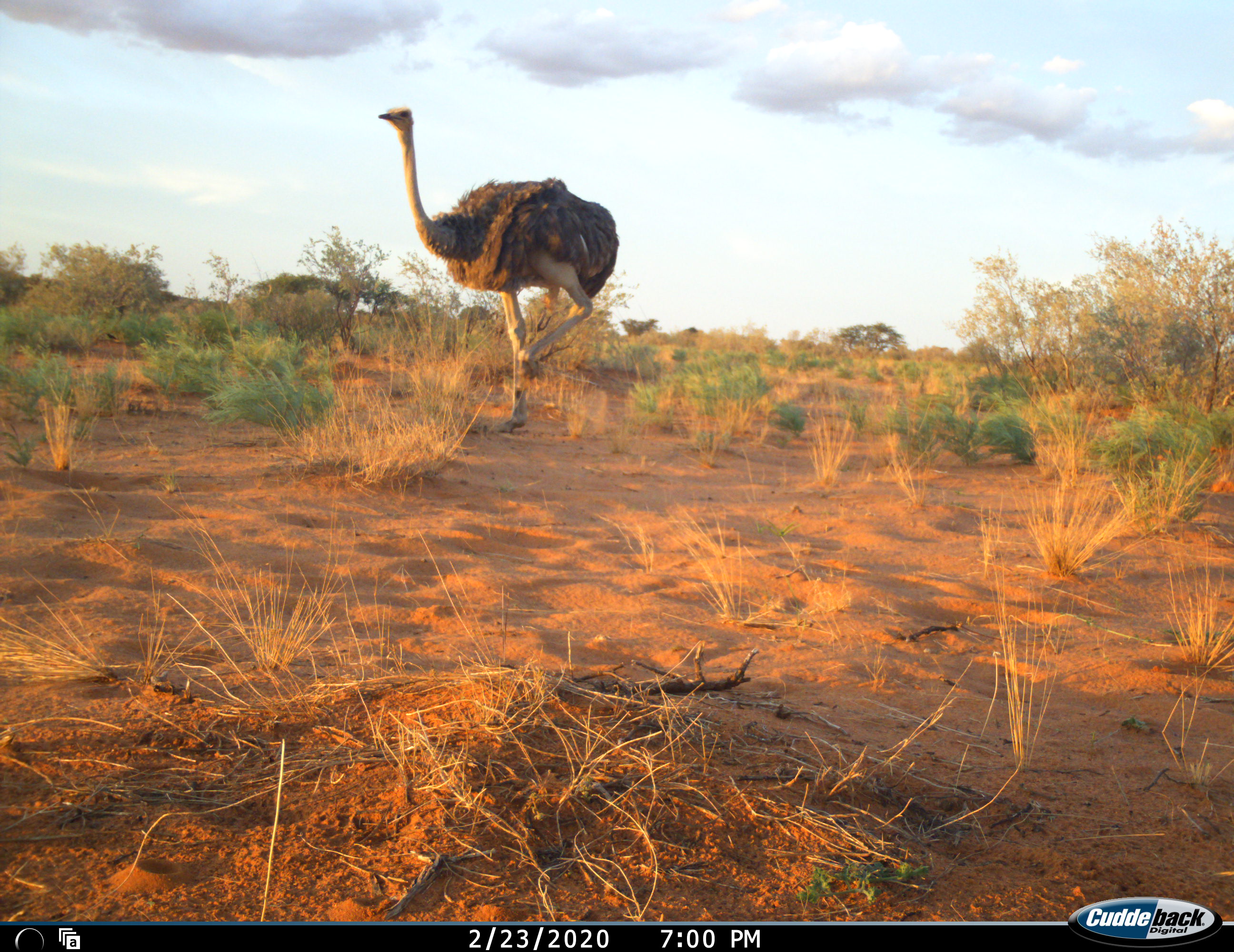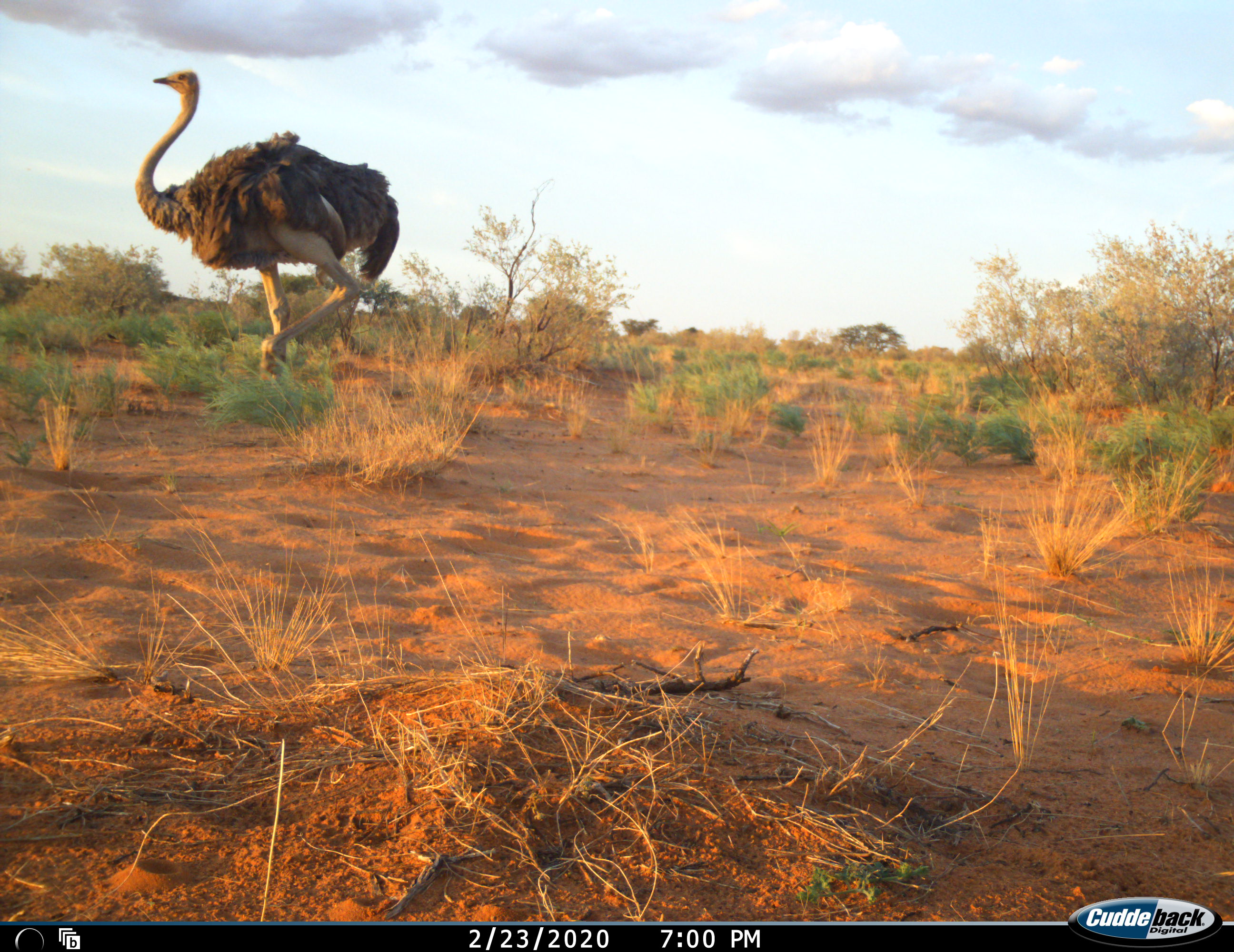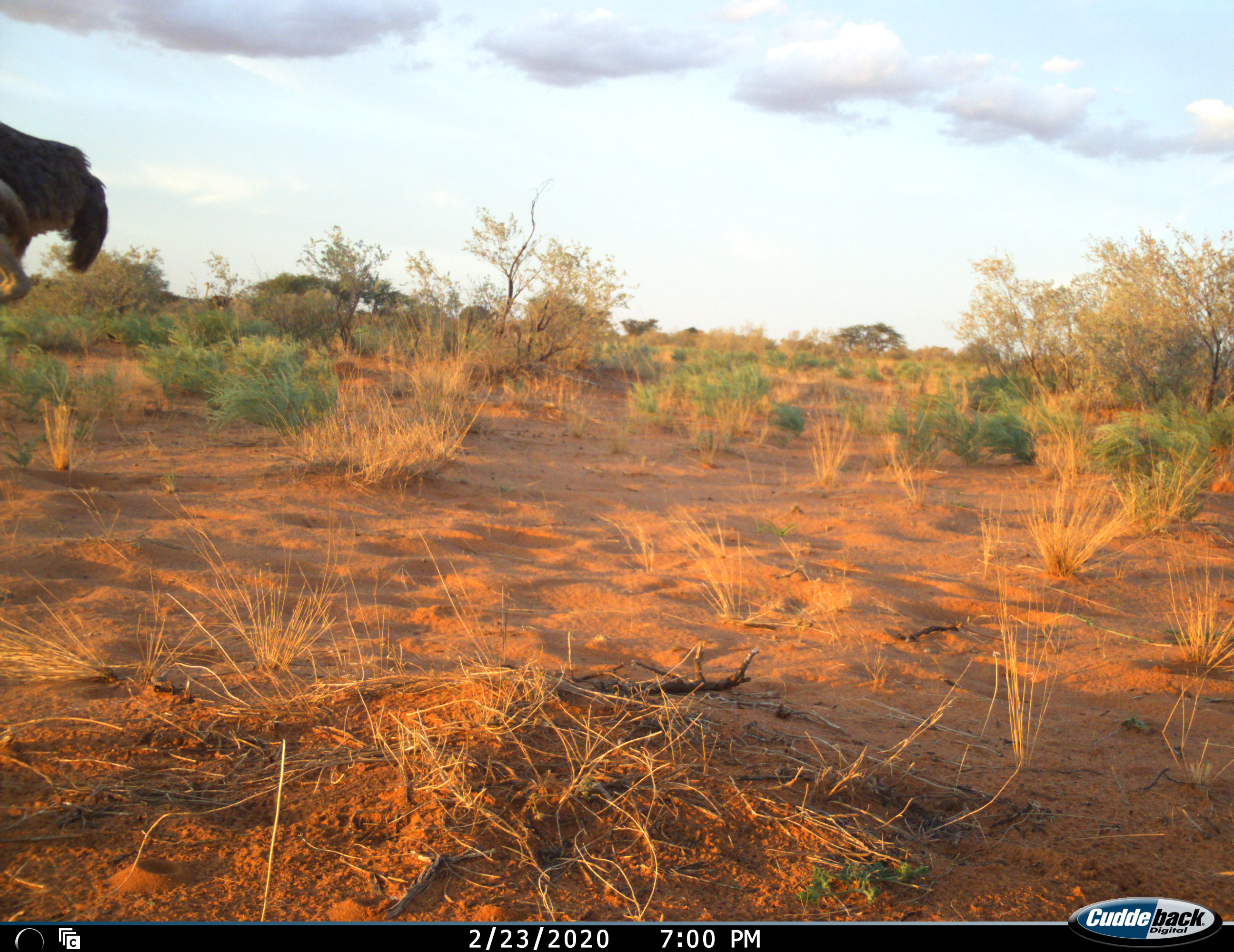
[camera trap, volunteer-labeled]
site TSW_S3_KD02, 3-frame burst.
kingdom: Animalia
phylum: Chordata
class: Aves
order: Struthioniformes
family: Struthionidae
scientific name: Struthionidae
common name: ostrich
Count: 1.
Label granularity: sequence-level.